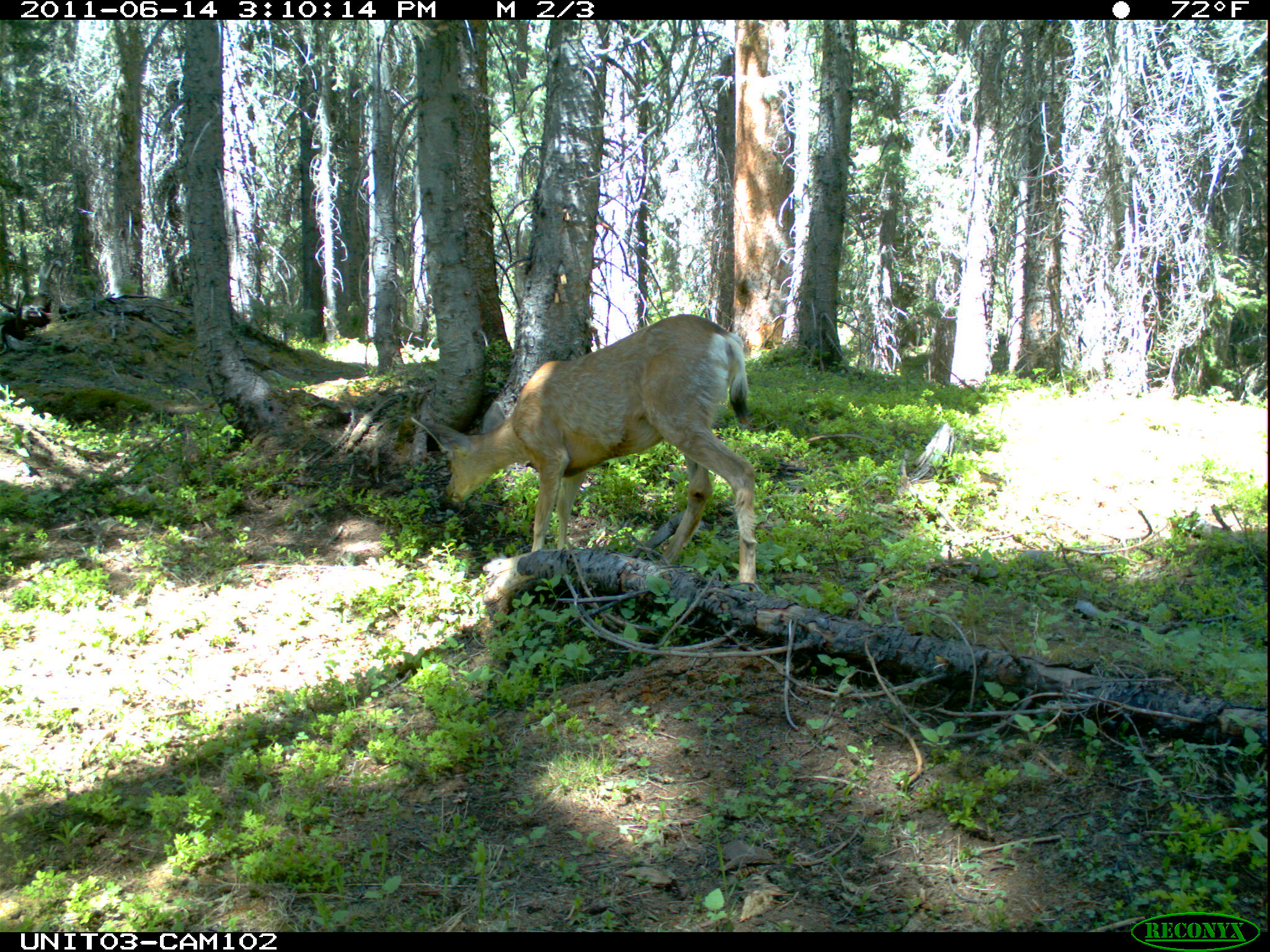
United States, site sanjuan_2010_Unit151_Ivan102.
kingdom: Animalia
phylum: Chordata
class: Mammalia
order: Artiodactyla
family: Cervidae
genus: Odocoileus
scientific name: Odocoileus hemionus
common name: mule deer